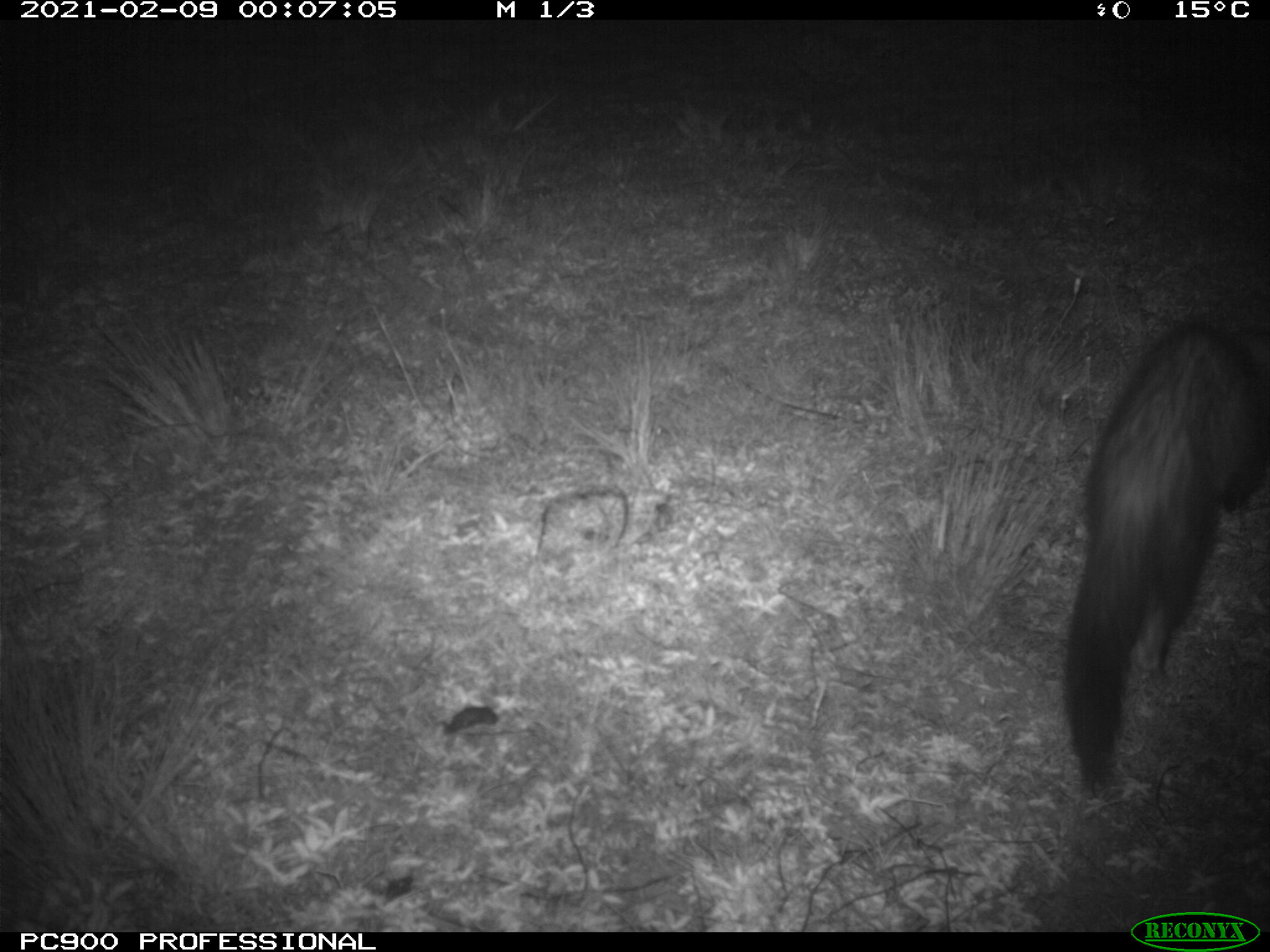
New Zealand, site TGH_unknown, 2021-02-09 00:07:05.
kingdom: Animalia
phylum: Chordata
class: Mammalia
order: Carnivora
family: Mustelidae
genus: Mustela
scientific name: Mustela furo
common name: ferret